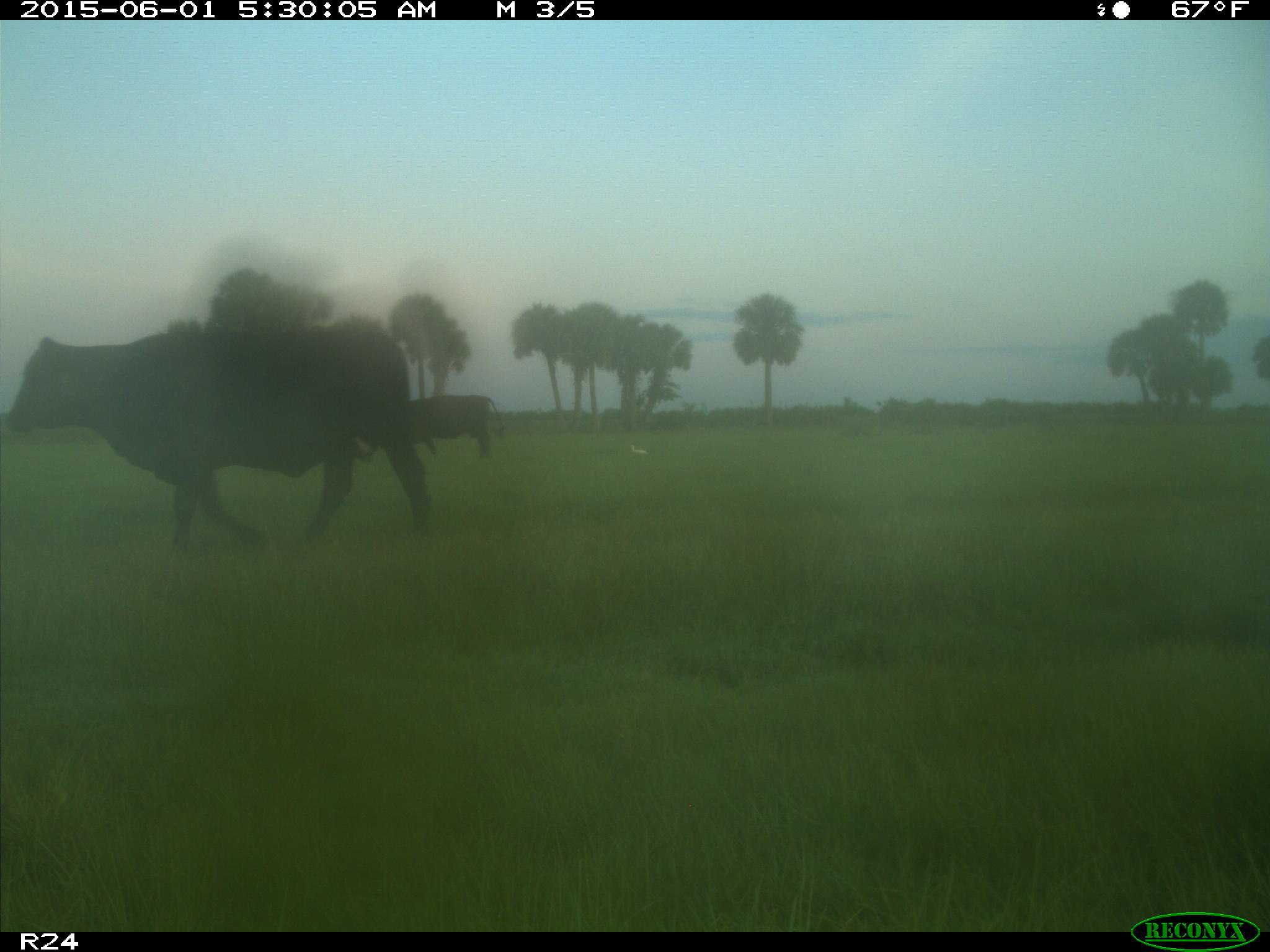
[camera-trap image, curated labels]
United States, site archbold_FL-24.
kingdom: Animalia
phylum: Chordata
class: Mammalia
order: Artiodactyla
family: Bovidae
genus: Bos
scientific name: Bos taurus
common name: domestic cow